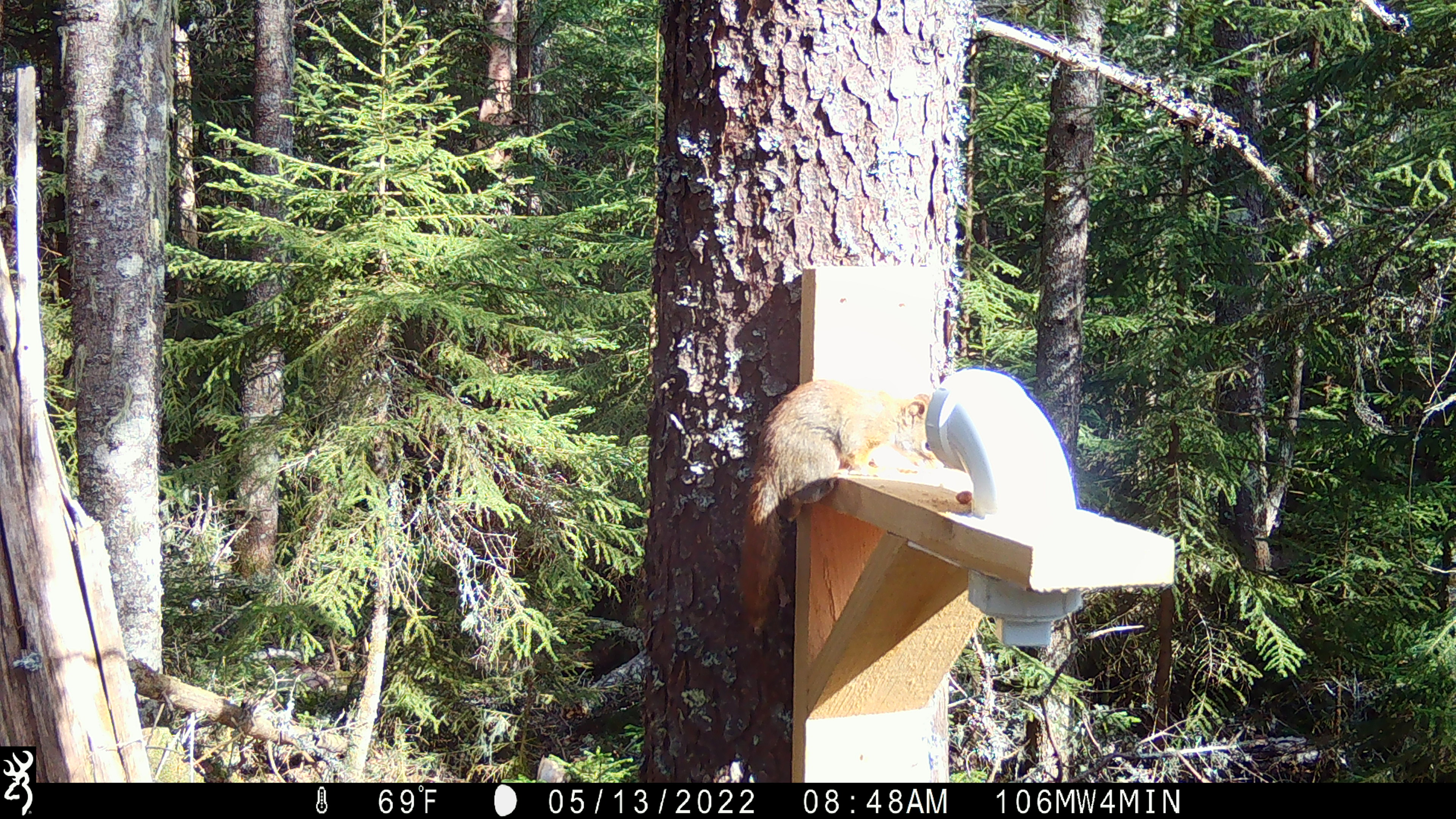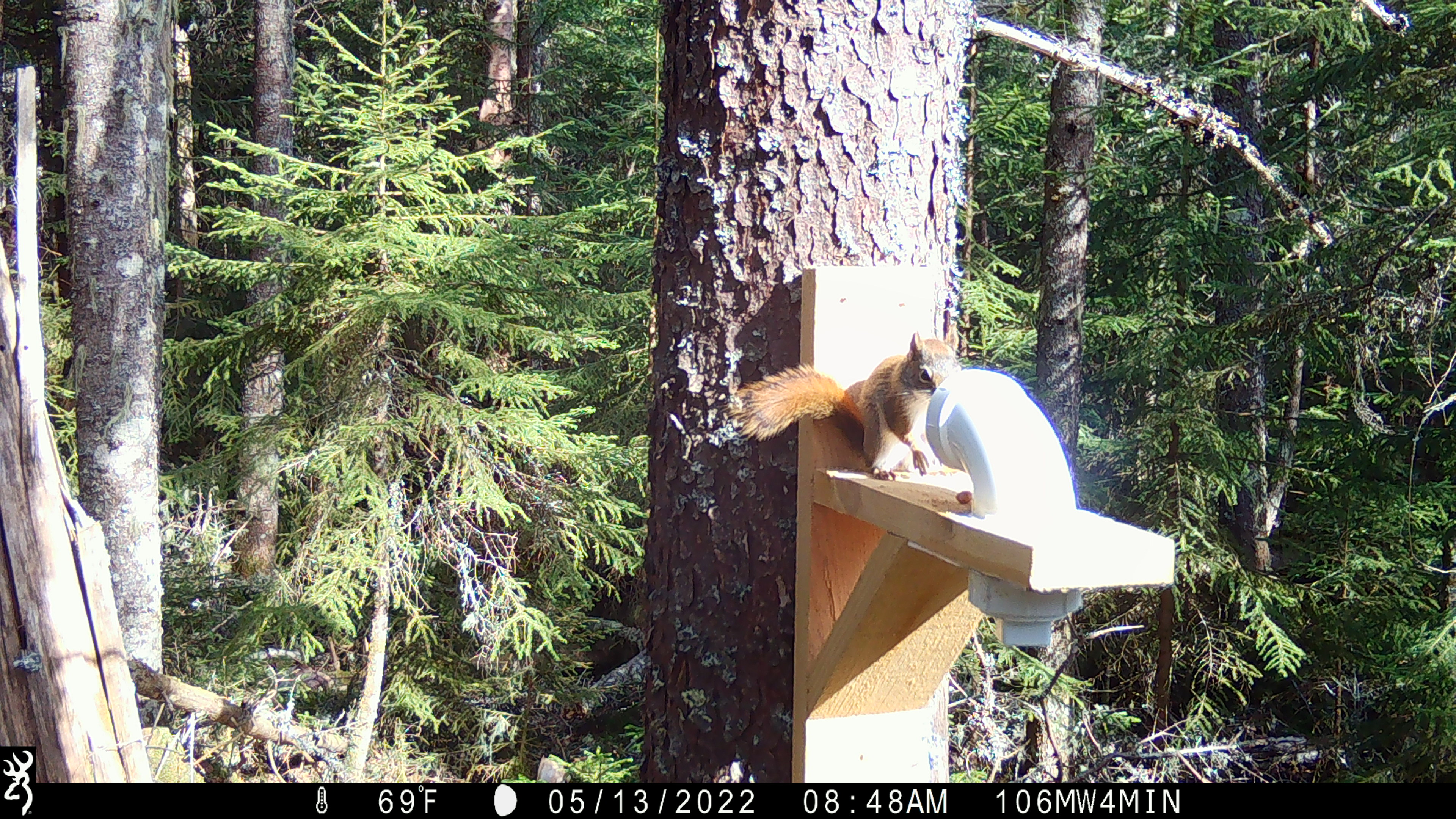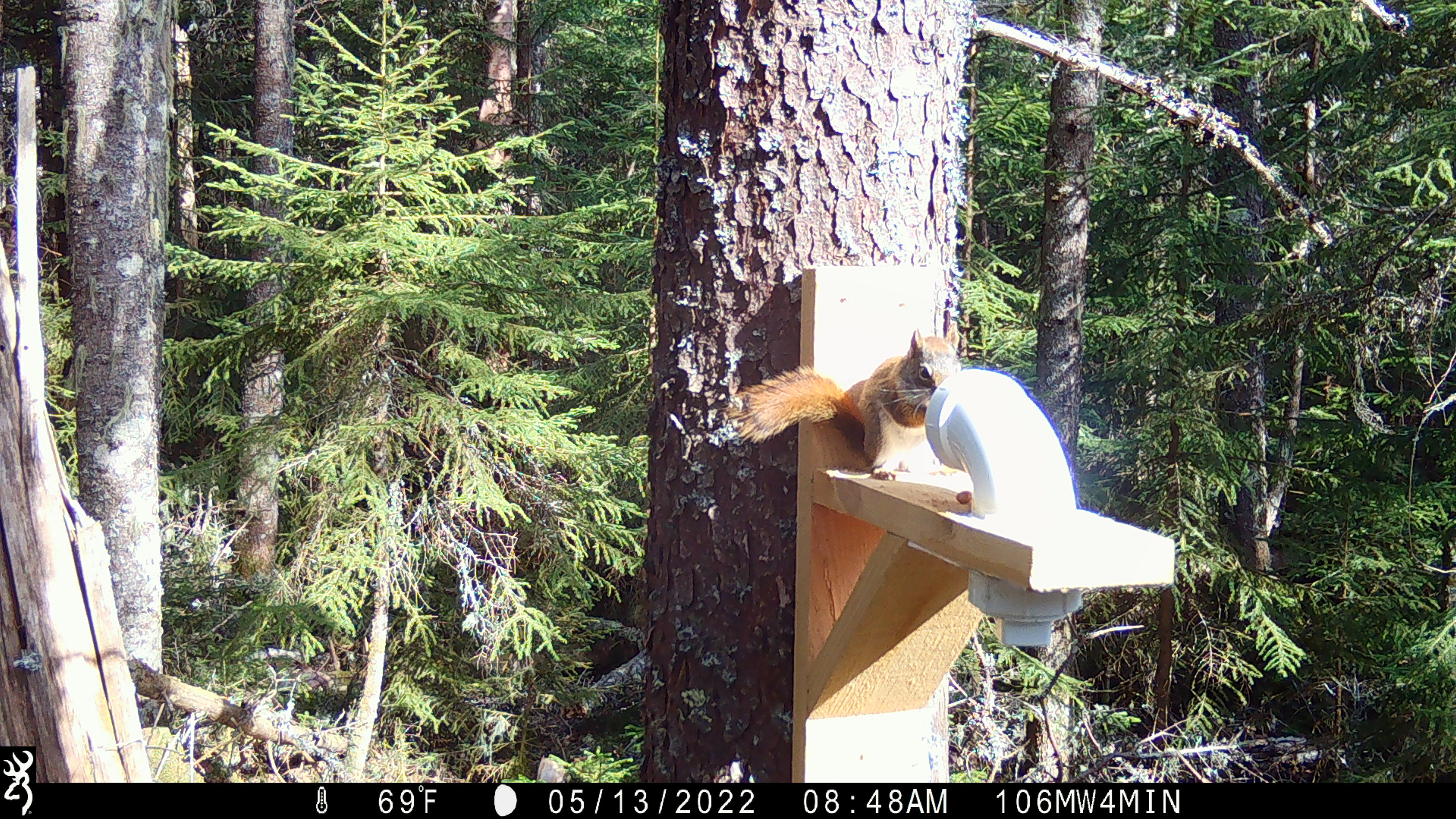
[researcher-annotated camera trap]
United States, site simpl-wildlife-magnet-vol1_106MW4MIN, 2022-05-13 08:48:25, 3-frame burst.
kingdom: Animalia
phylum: Chordata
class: Mammalia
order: Rodentia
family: Sciuridae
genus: Tamiasciurus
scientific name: Tamiasciurus hudsonicus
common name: red squirrel